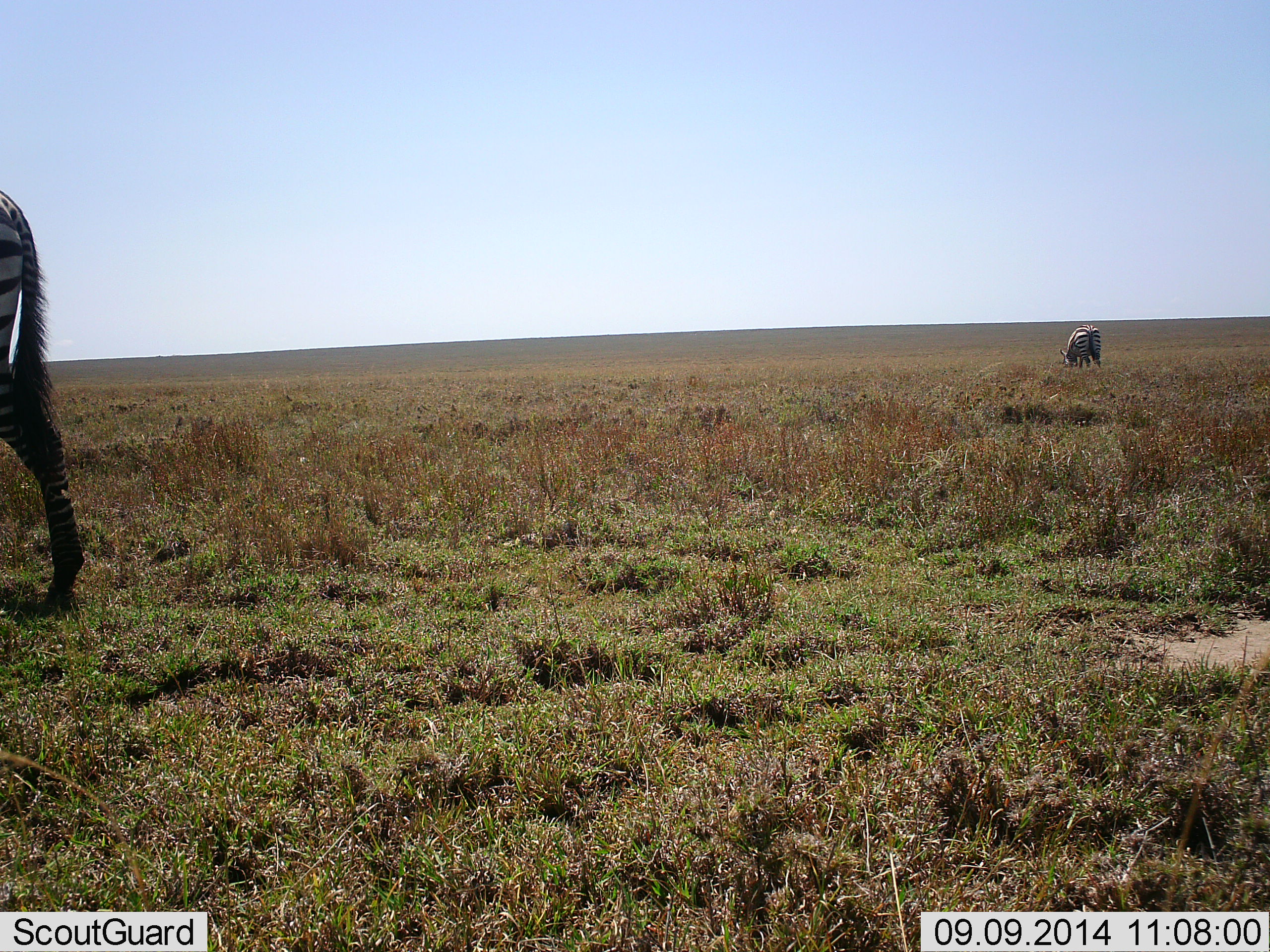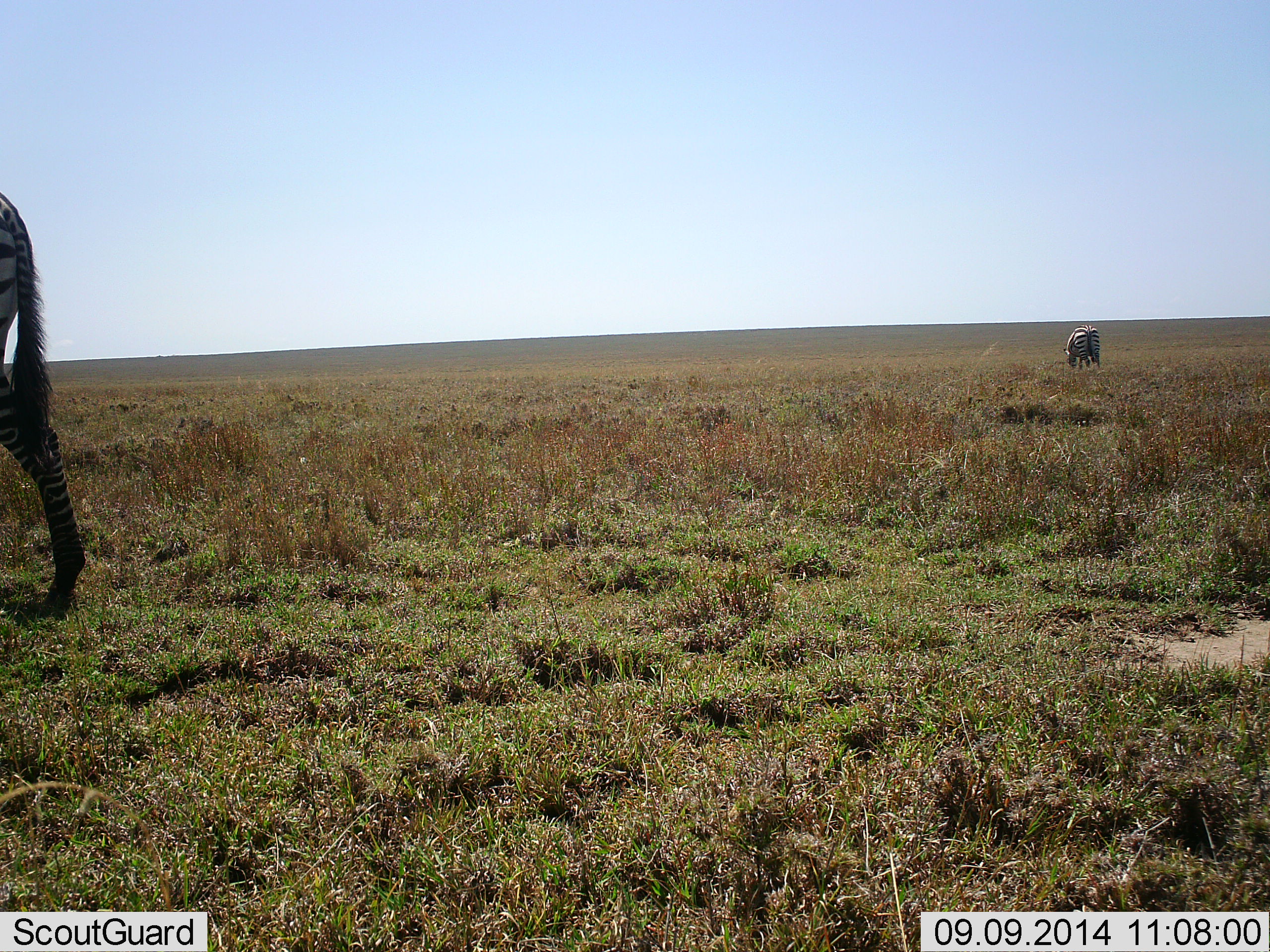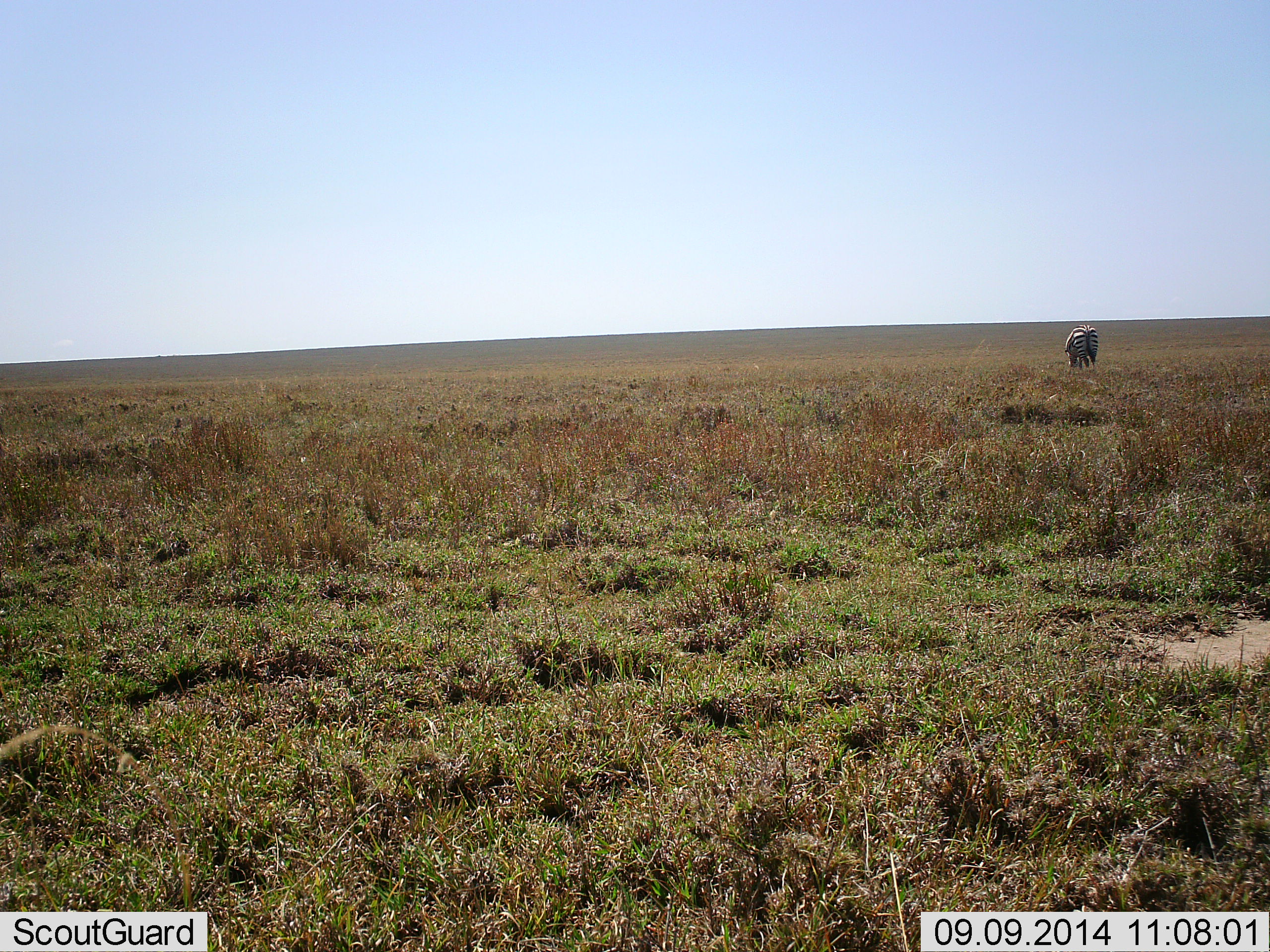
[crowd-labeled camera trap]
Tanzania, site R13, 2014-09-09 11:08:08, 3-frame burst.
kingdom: Animalia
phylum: Chordata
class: Mammalia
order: Perissodactyla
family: Equidae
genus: Equus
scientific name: Equus quagga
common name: plains zebra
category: zebra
Zebra (plains zebra) (Equus quagga), count 2. Behavior (volunteer vote fractions): standing 40%, resting 0%, moving 10%, interacting 0%. Young present (vote fraction): 0%. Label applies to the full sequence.